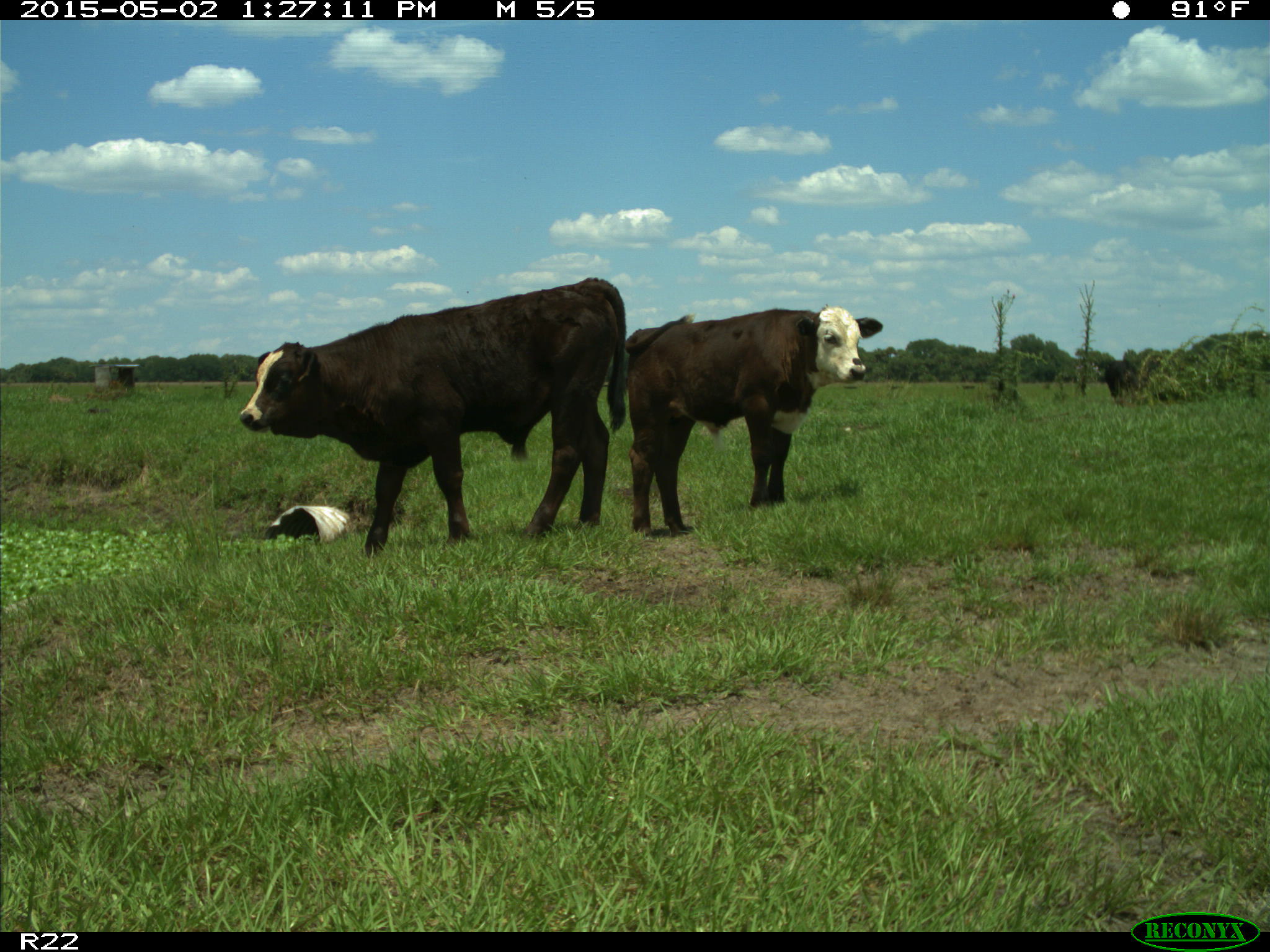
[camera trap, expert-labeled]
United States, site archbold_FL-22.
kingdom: Animalia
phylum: Chordata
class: Mammalia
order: Artiodactyla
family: Bovidae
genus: Bos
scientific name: Bos taurus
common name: domestic cow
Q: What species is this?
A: Bos taurus (domestic cow).